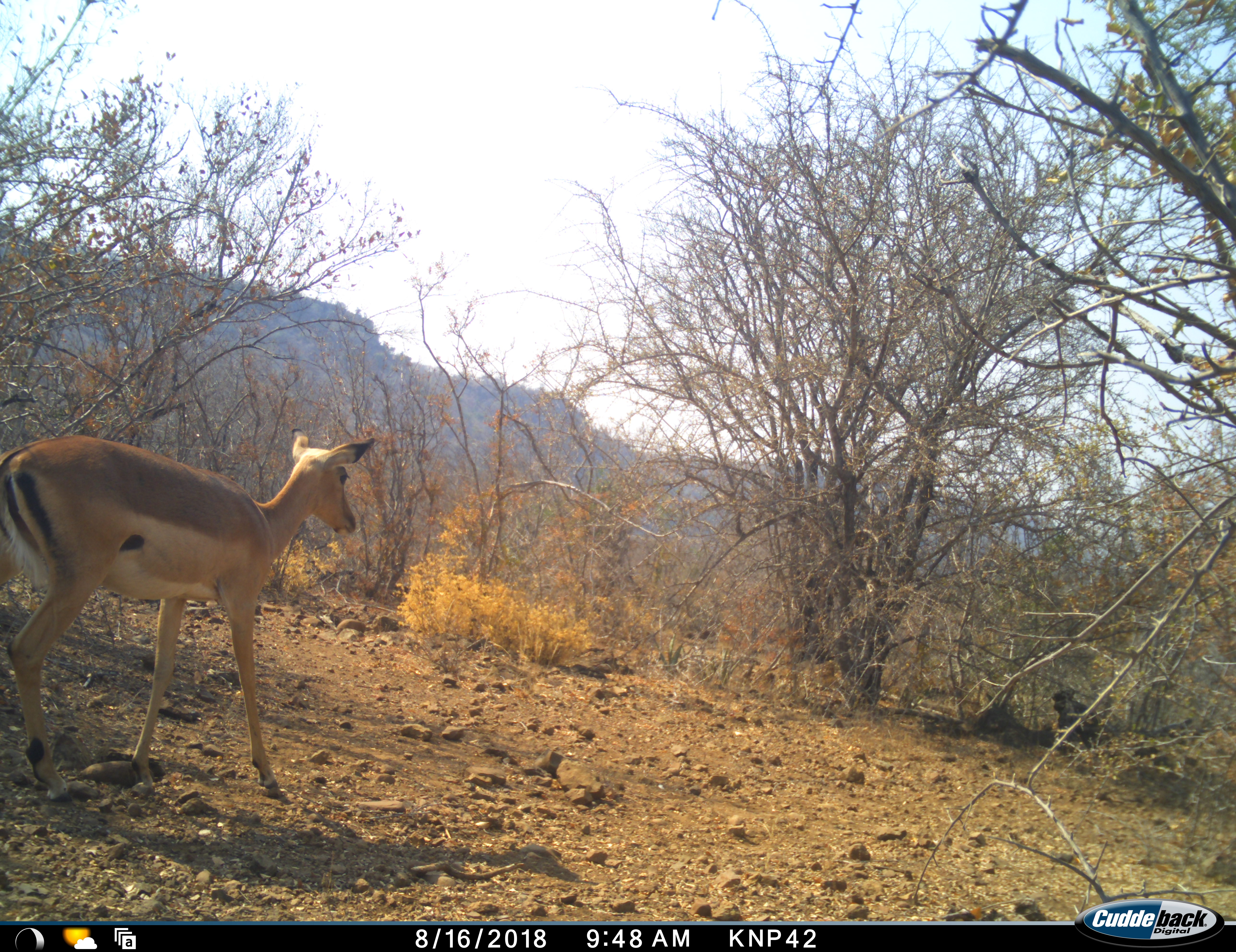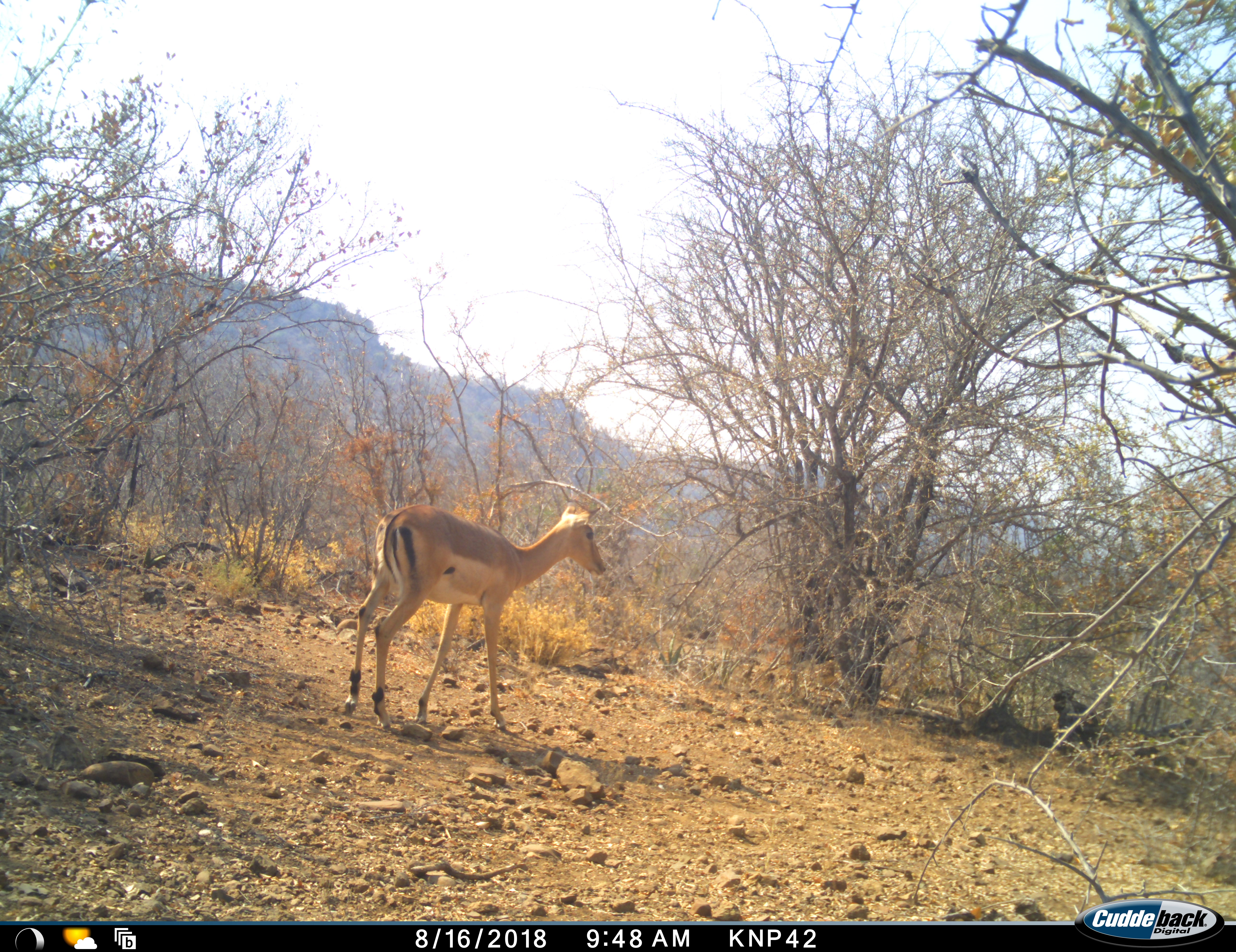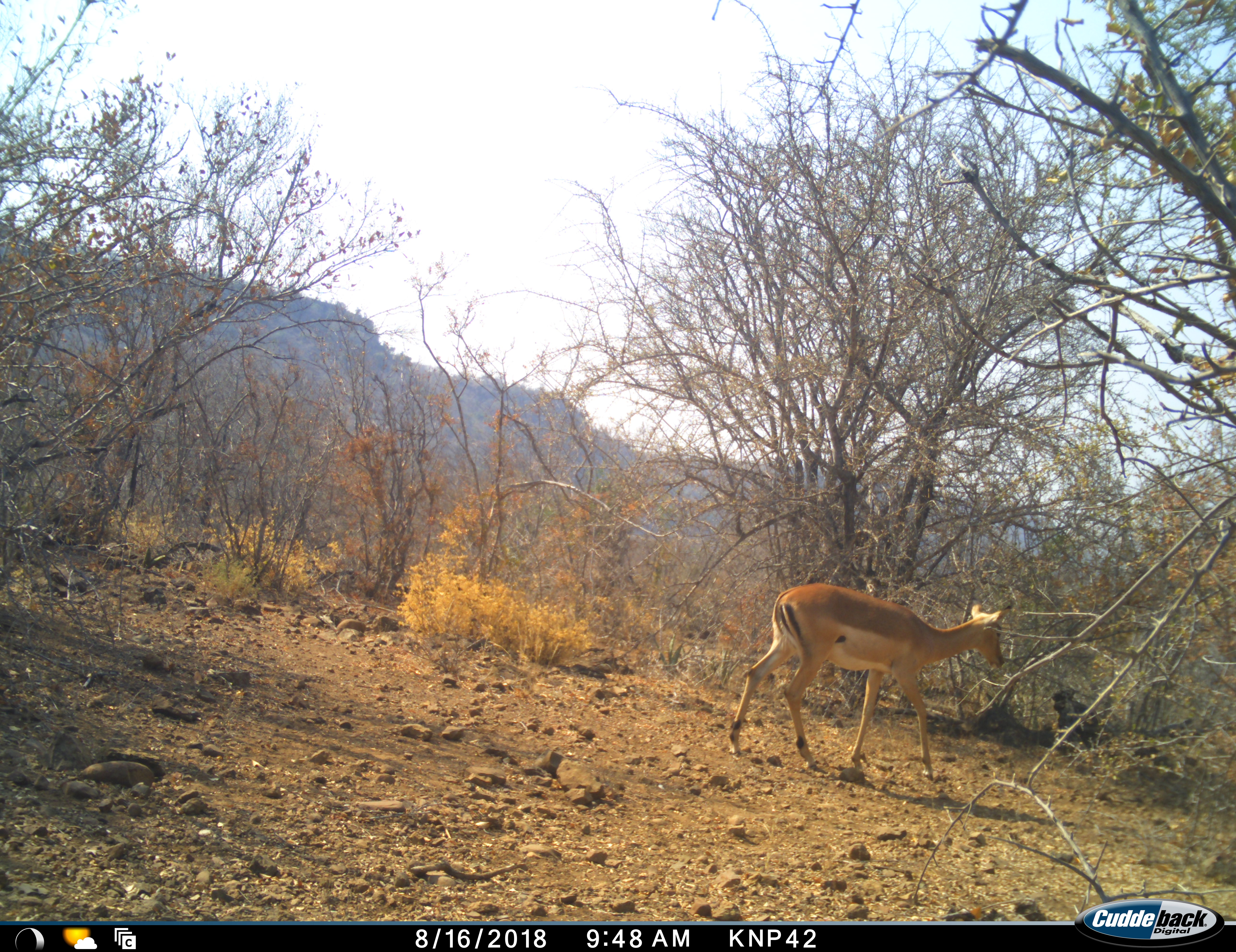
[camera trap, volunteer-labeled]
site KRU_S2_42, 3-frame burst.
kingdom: Animalia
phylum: Chordata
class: Mammalia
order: Artiodactyla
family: Bovidae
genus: Aepyceros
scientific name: Aepyceros melampus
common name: impala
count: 1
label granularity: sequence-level